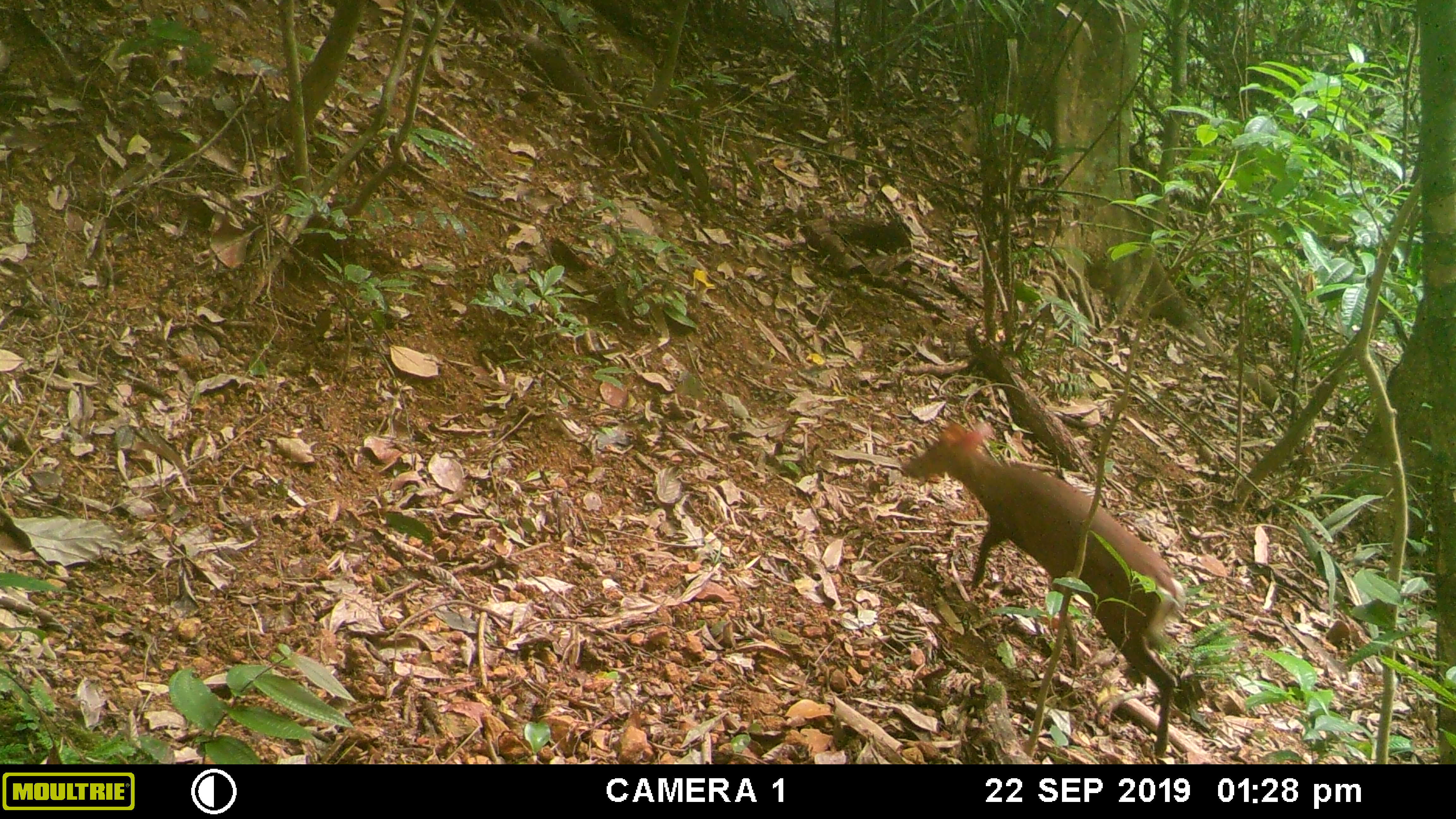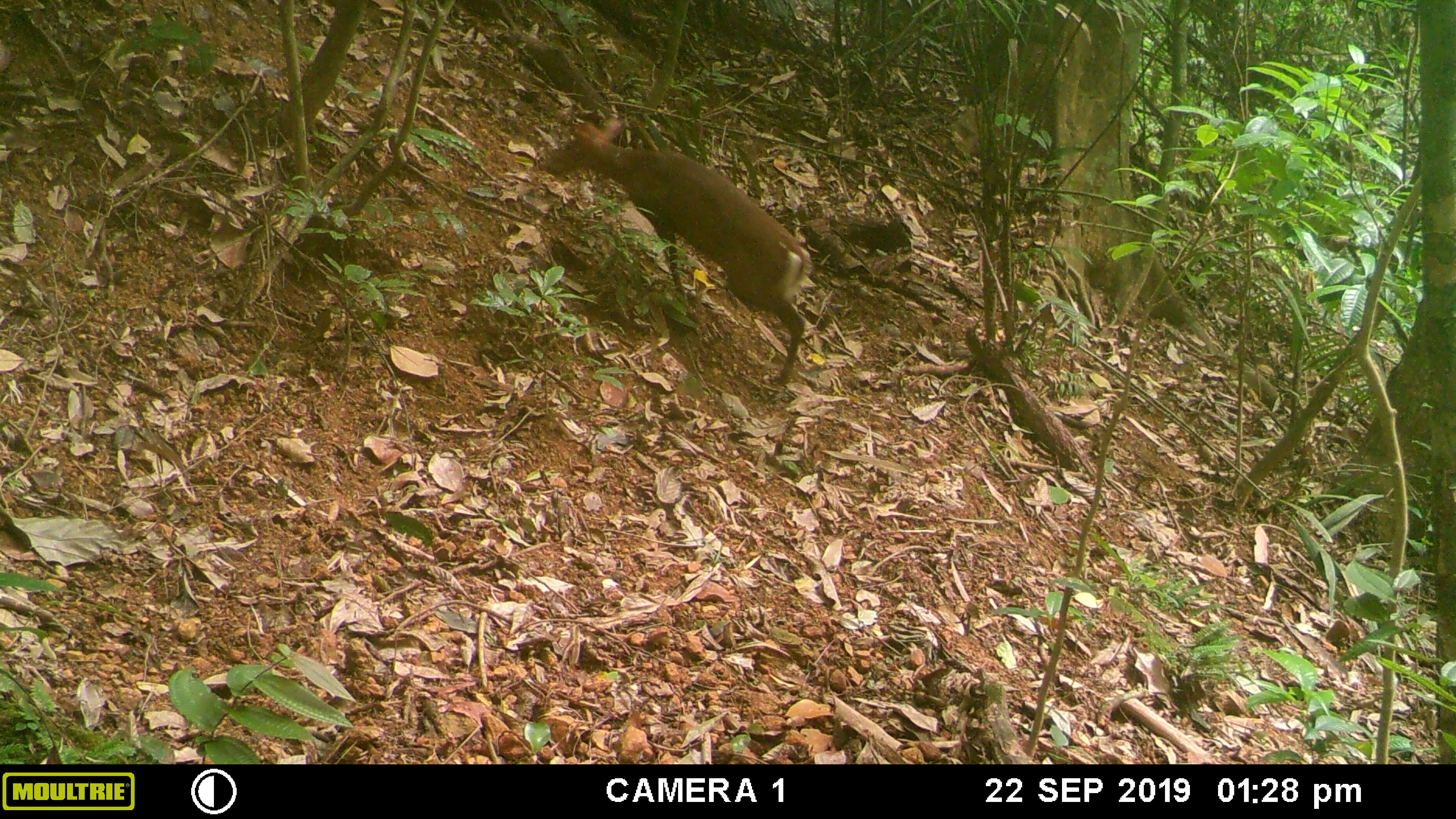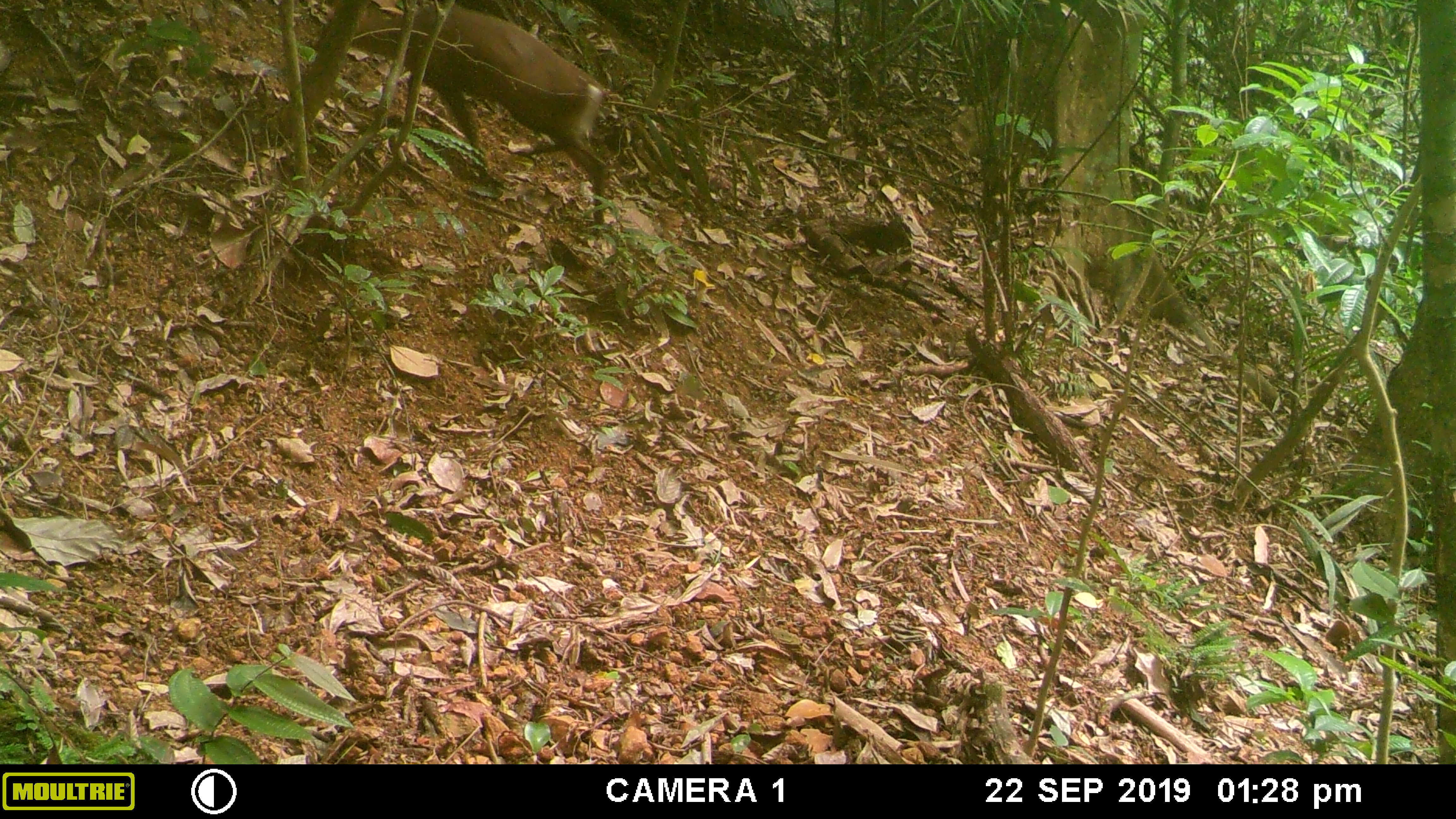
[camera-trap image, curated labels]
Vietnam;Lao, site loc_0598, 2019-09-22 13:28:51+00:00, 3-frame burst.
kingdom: Animalia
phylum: Chordata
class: Mammalia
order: Artiodactyla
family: Cervidae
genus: Muntiacus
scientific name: Muntiacus rooseveltorum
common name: roosevelt's muntjac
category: roosevelts muntjac group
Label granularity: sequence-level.